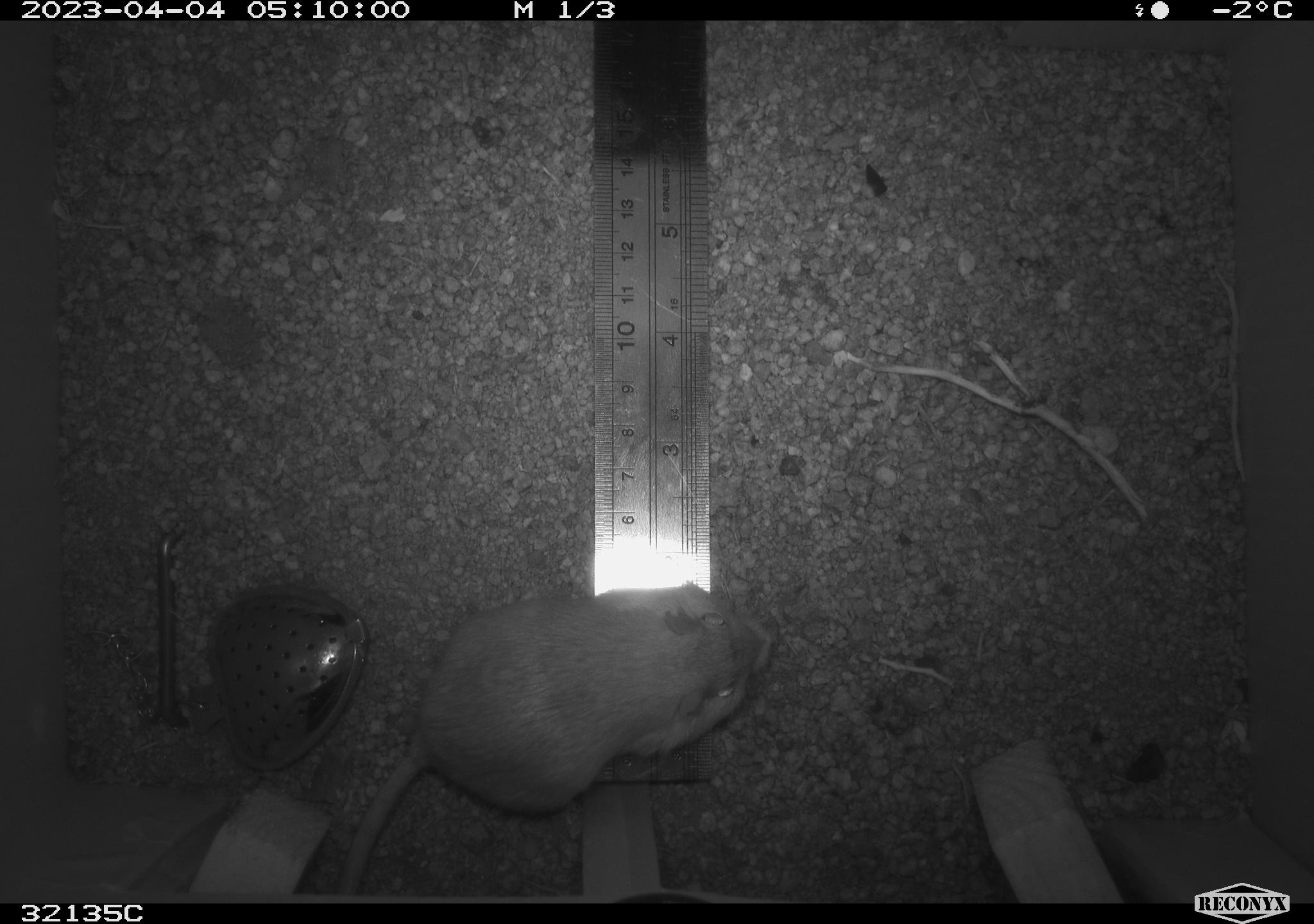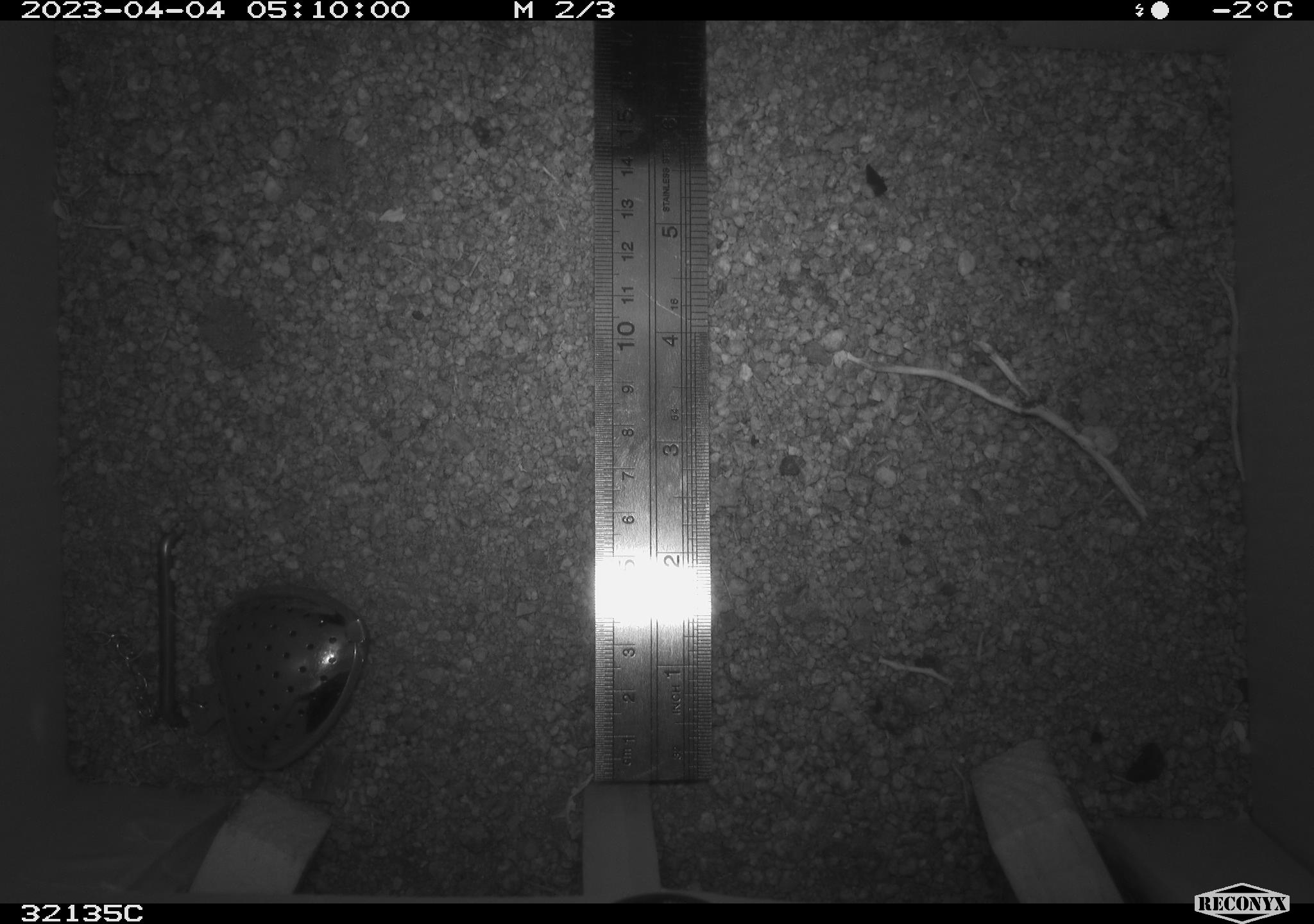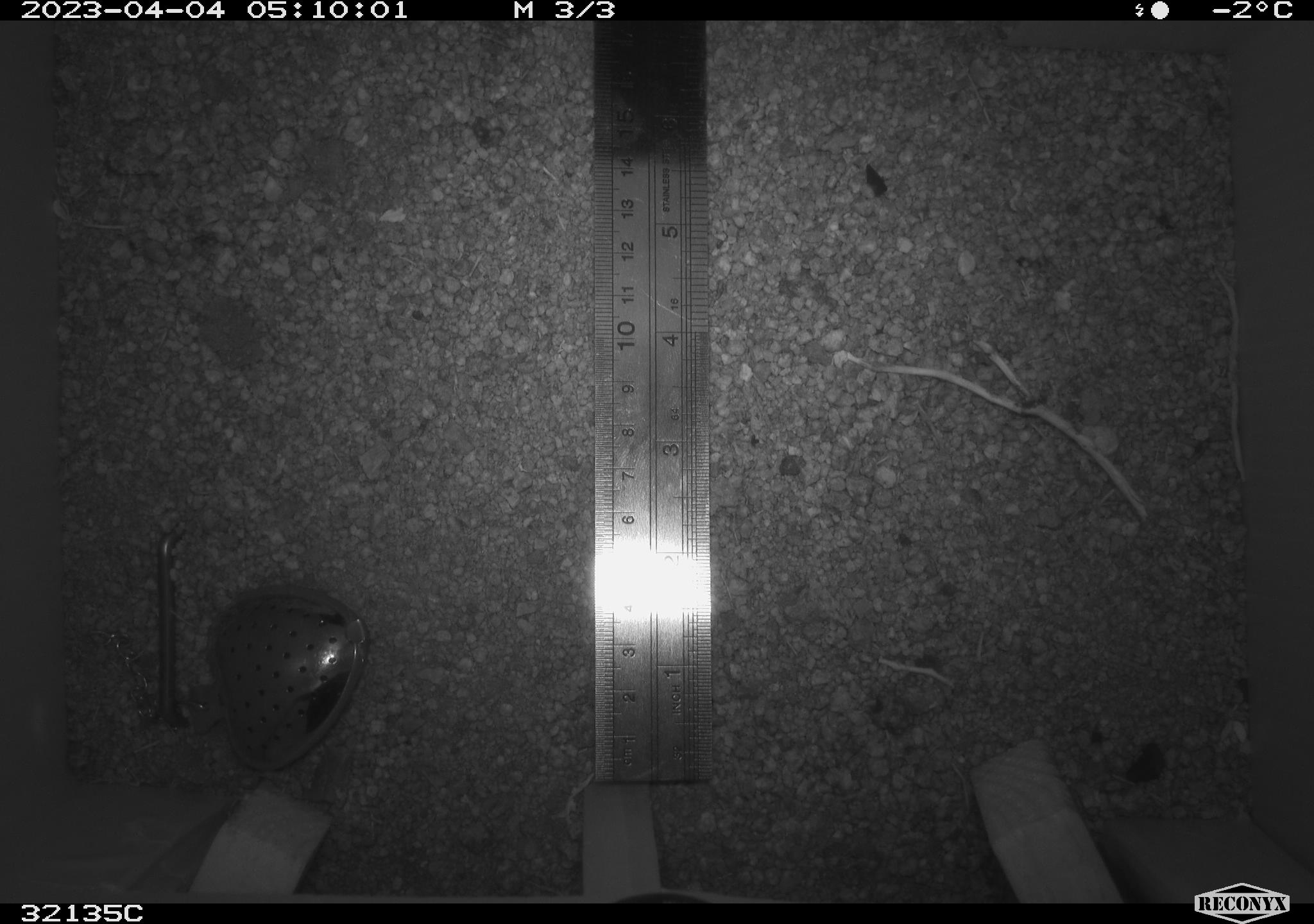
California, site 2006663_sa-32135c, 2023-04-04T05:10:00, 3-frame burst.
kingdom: Animalia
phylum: Chordata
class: Mammalia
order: Rodentia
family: Heteromyidae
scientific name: Heteromyidae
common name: kangaroo rats and pocket mice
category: heteromyidae family